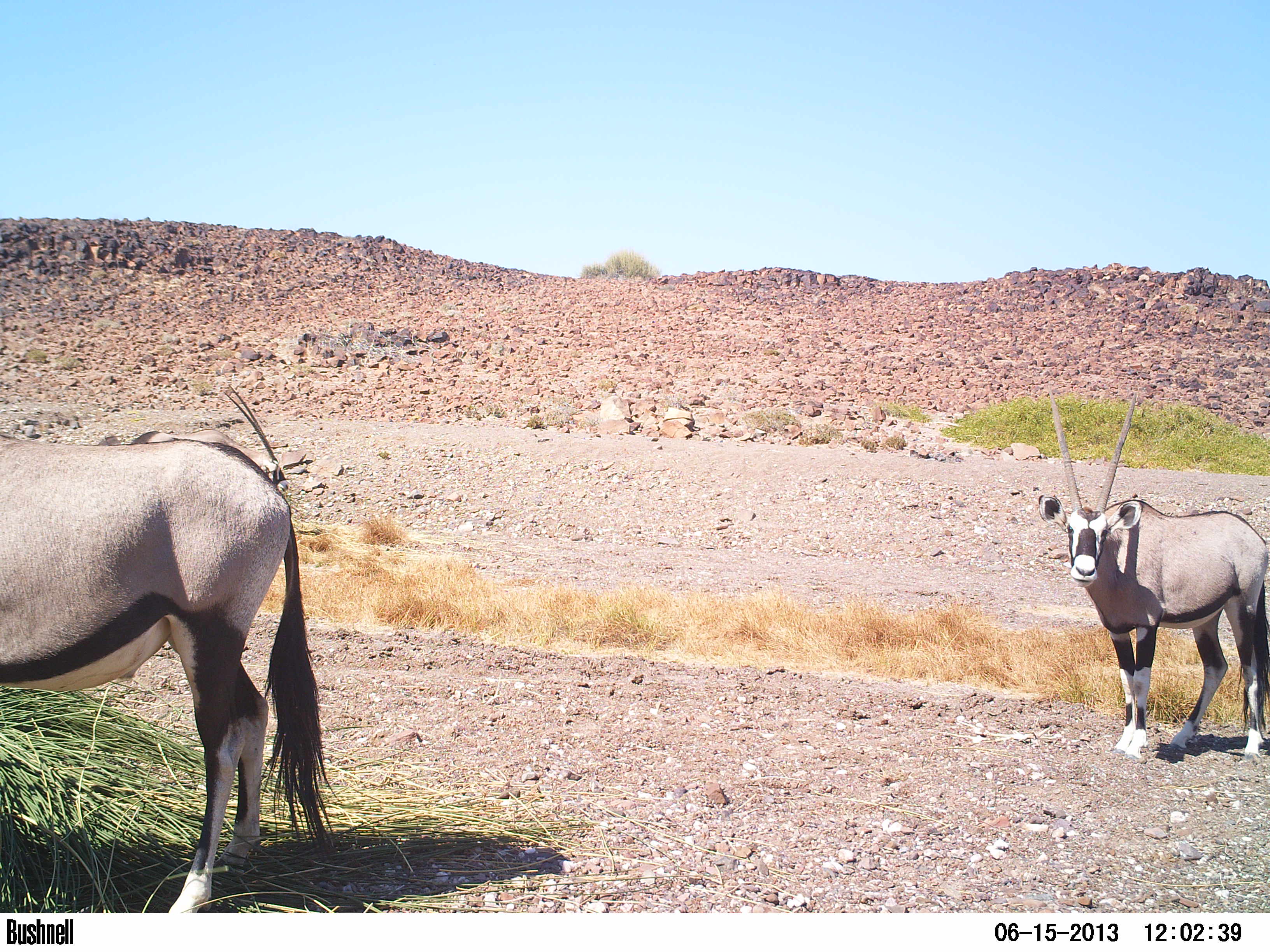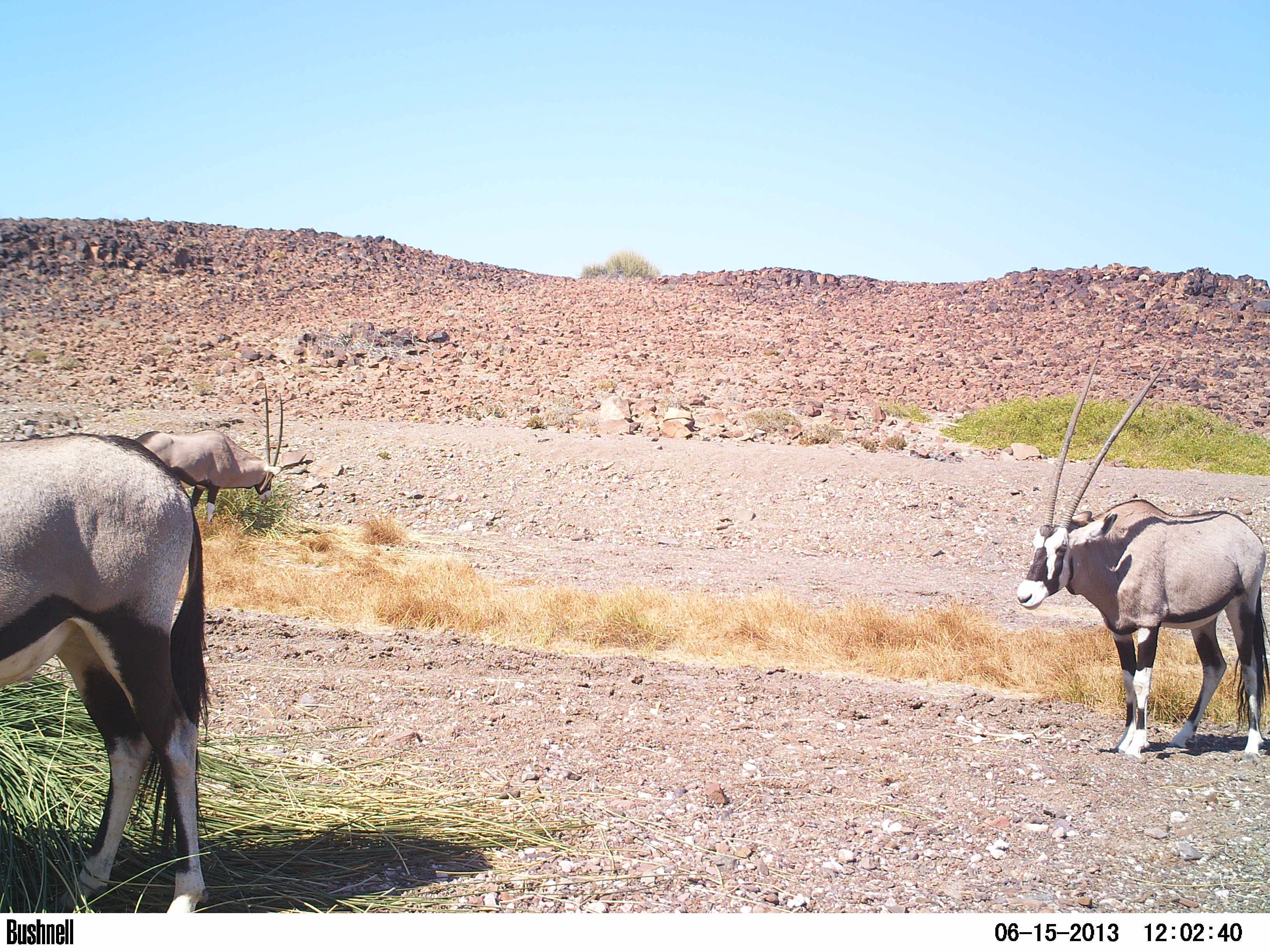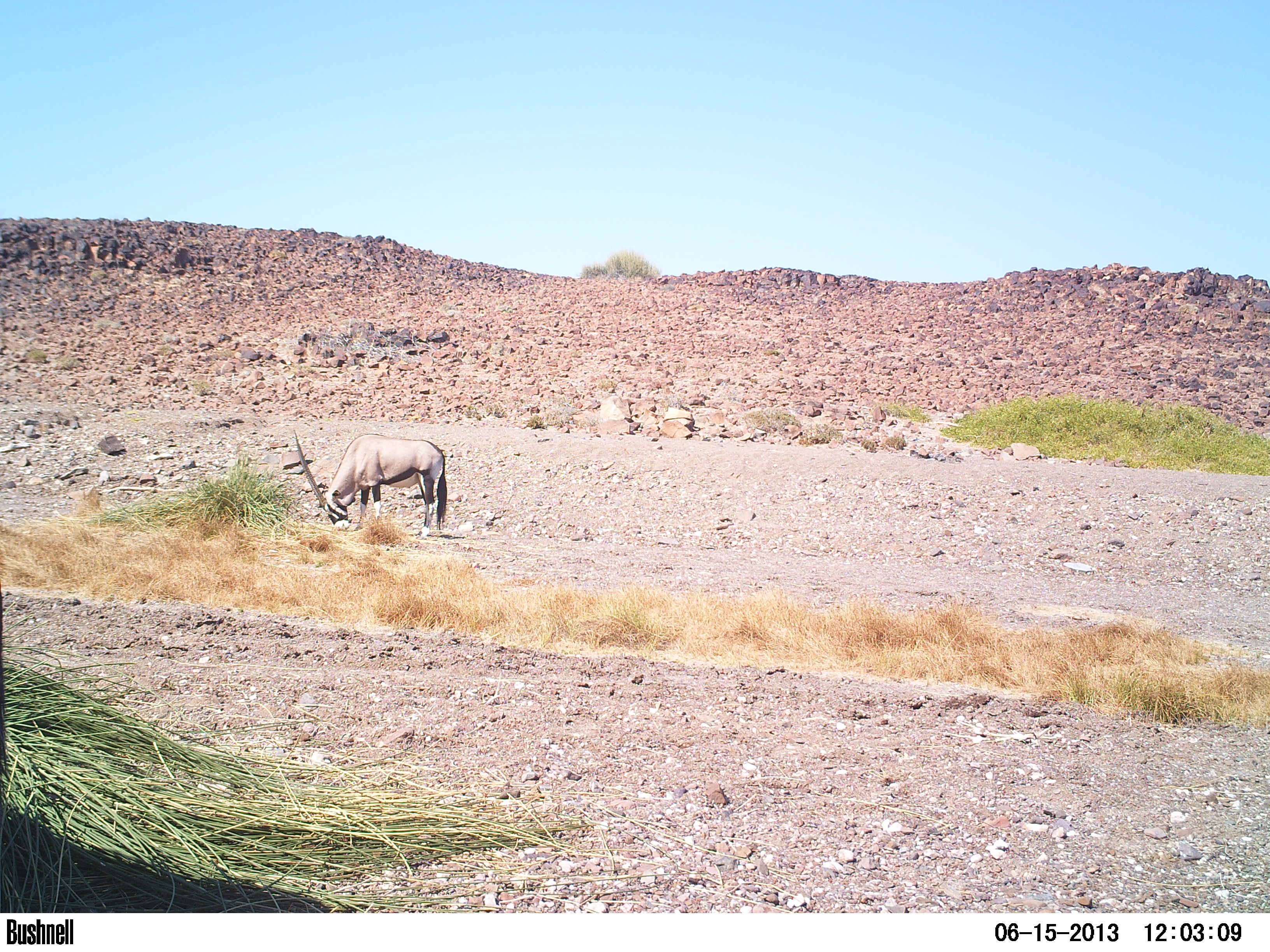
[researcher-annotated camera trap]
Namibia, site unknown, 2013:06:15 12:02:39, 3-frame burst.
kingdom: Animalia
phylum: Chordata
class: Mammalia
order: Artiodactyla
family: Bovidae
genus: Oryx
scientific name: Oryx gazella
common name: gemsbok